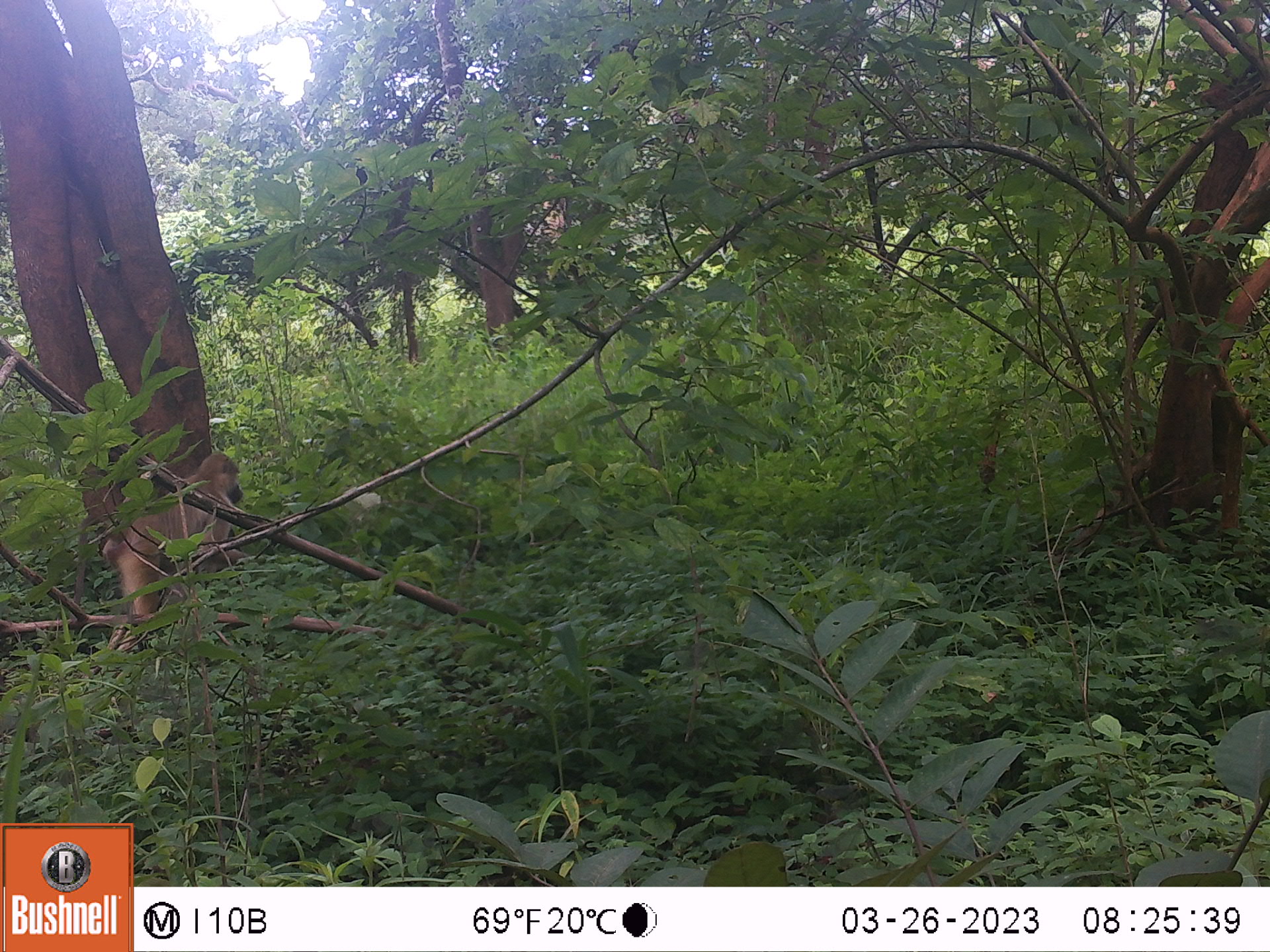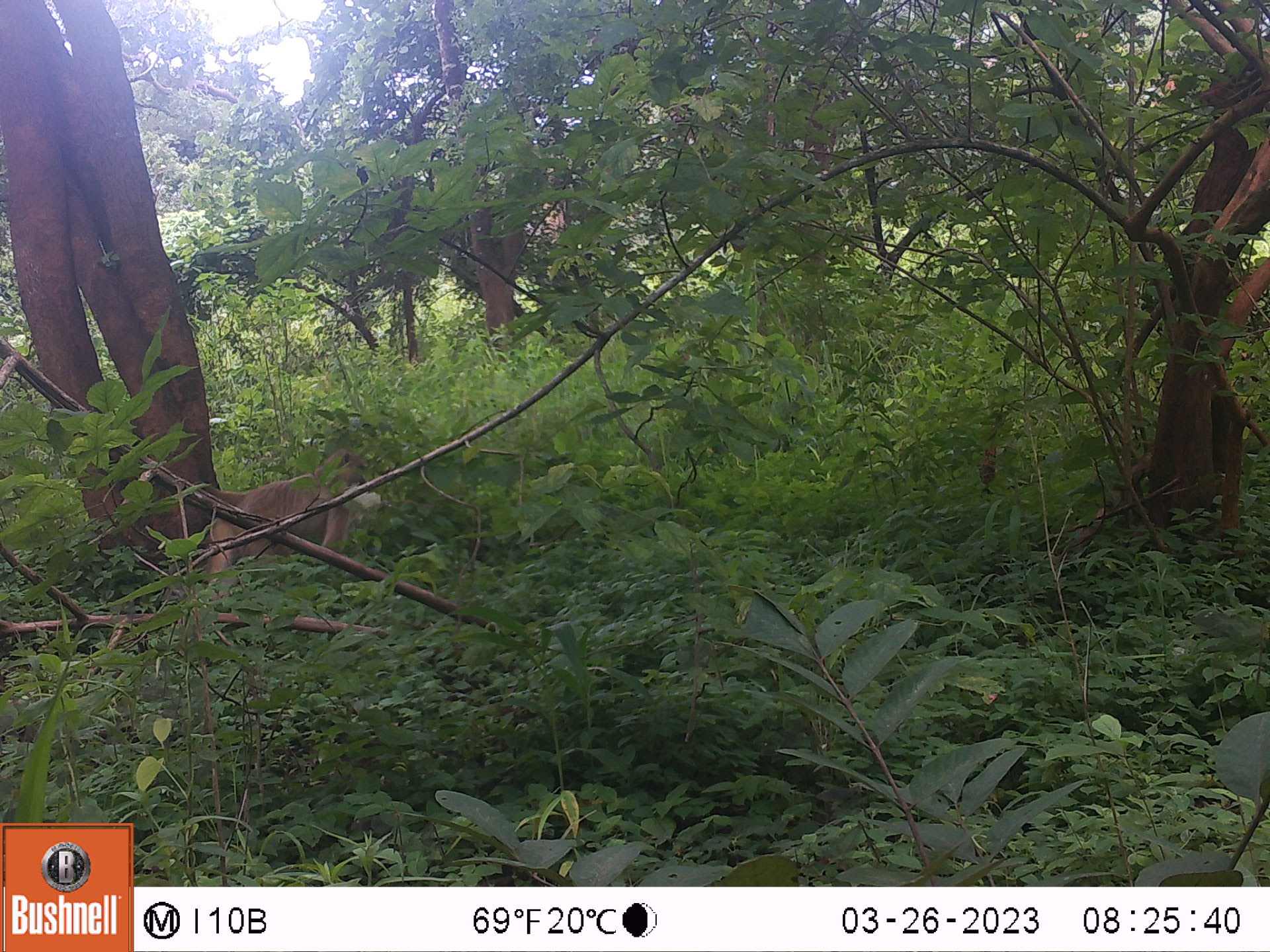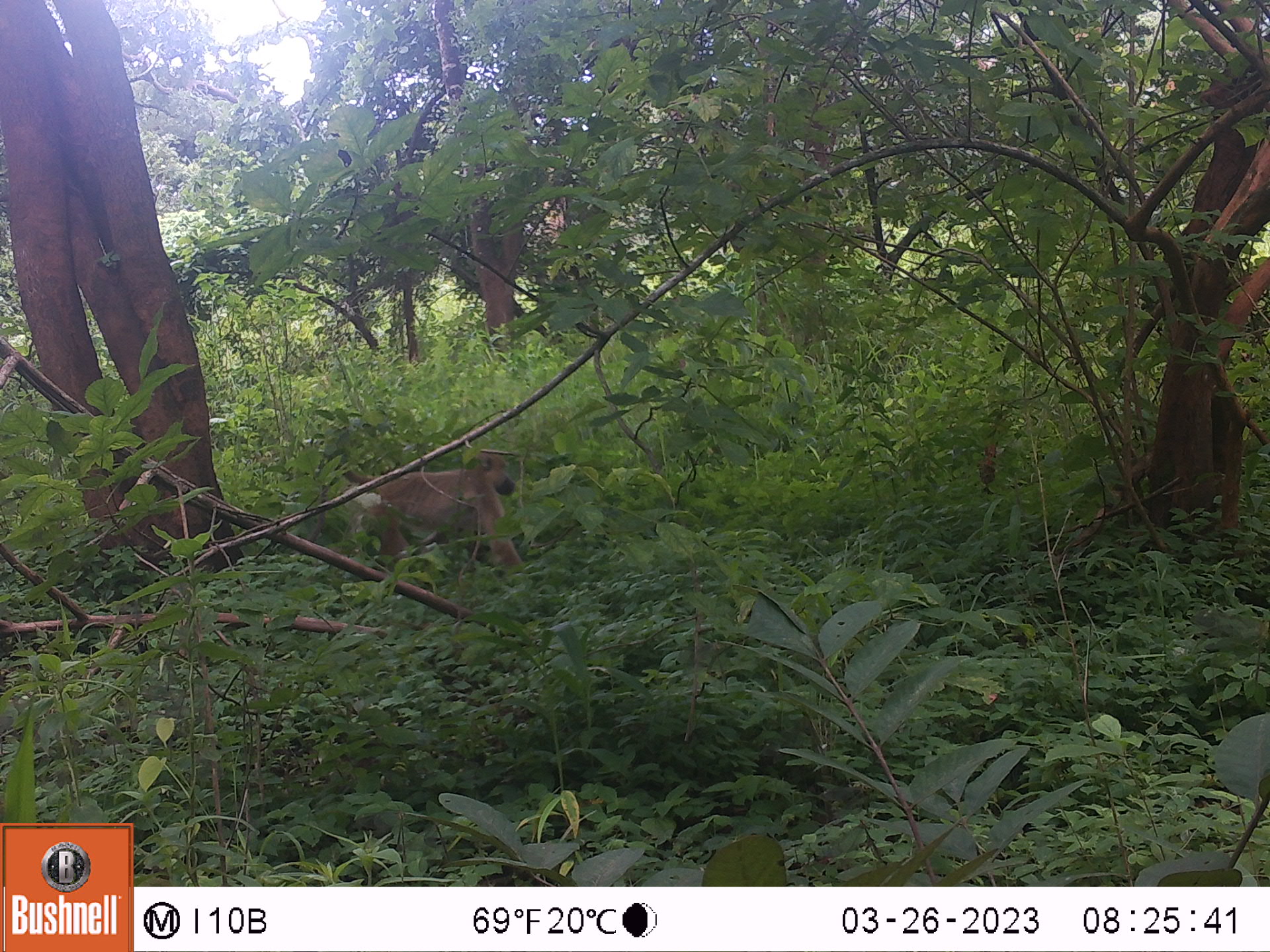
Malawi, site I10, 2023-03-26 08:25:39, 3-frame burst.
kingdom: Animalia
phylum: Chordata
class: Mammalia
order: Primates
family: Cercopithecidae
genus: Papio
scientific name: Papio cynocephalus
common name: yellow baboon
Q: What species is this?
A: Yellow baboon (Papio cynocephalus).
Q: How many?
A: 1.